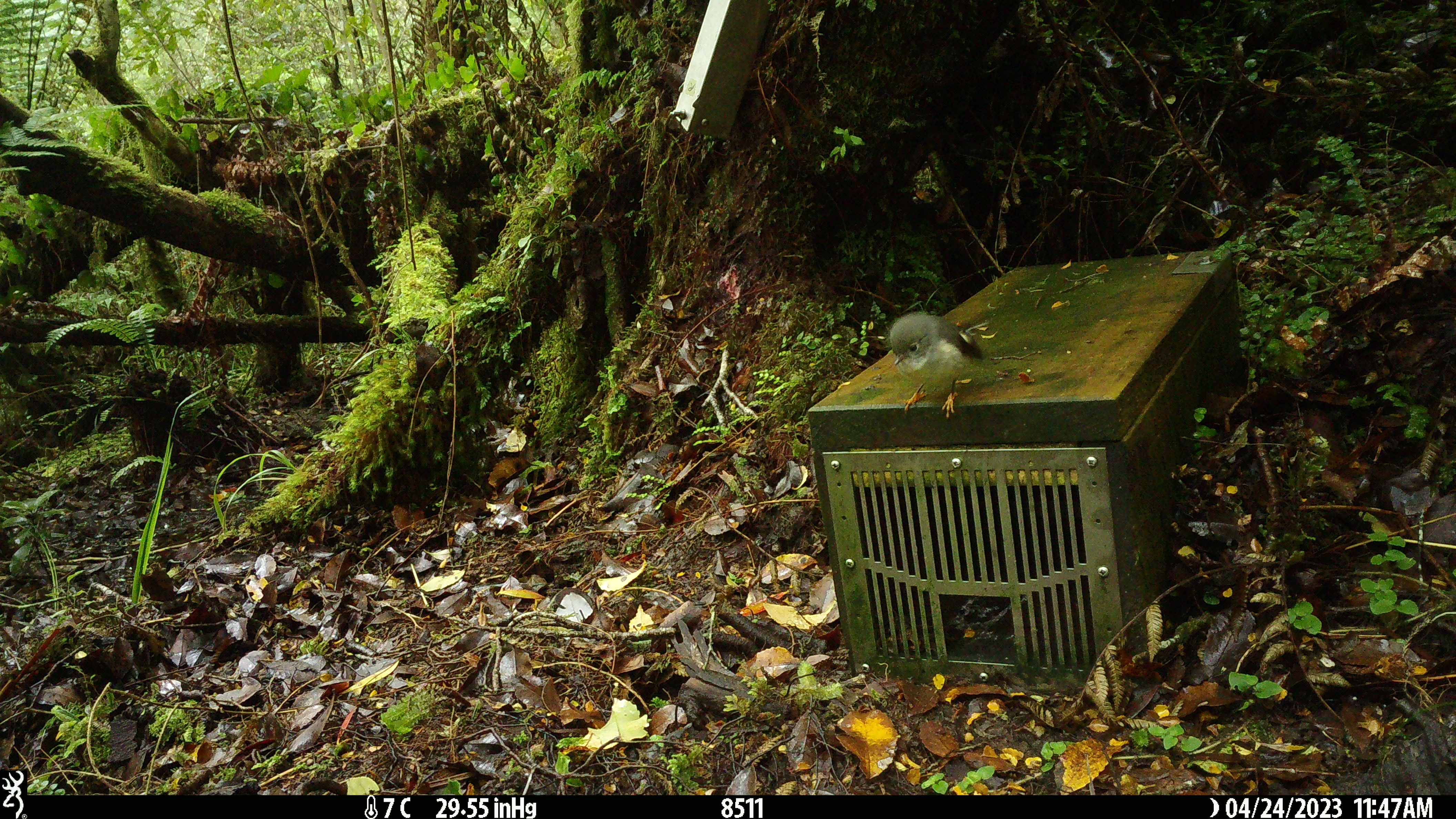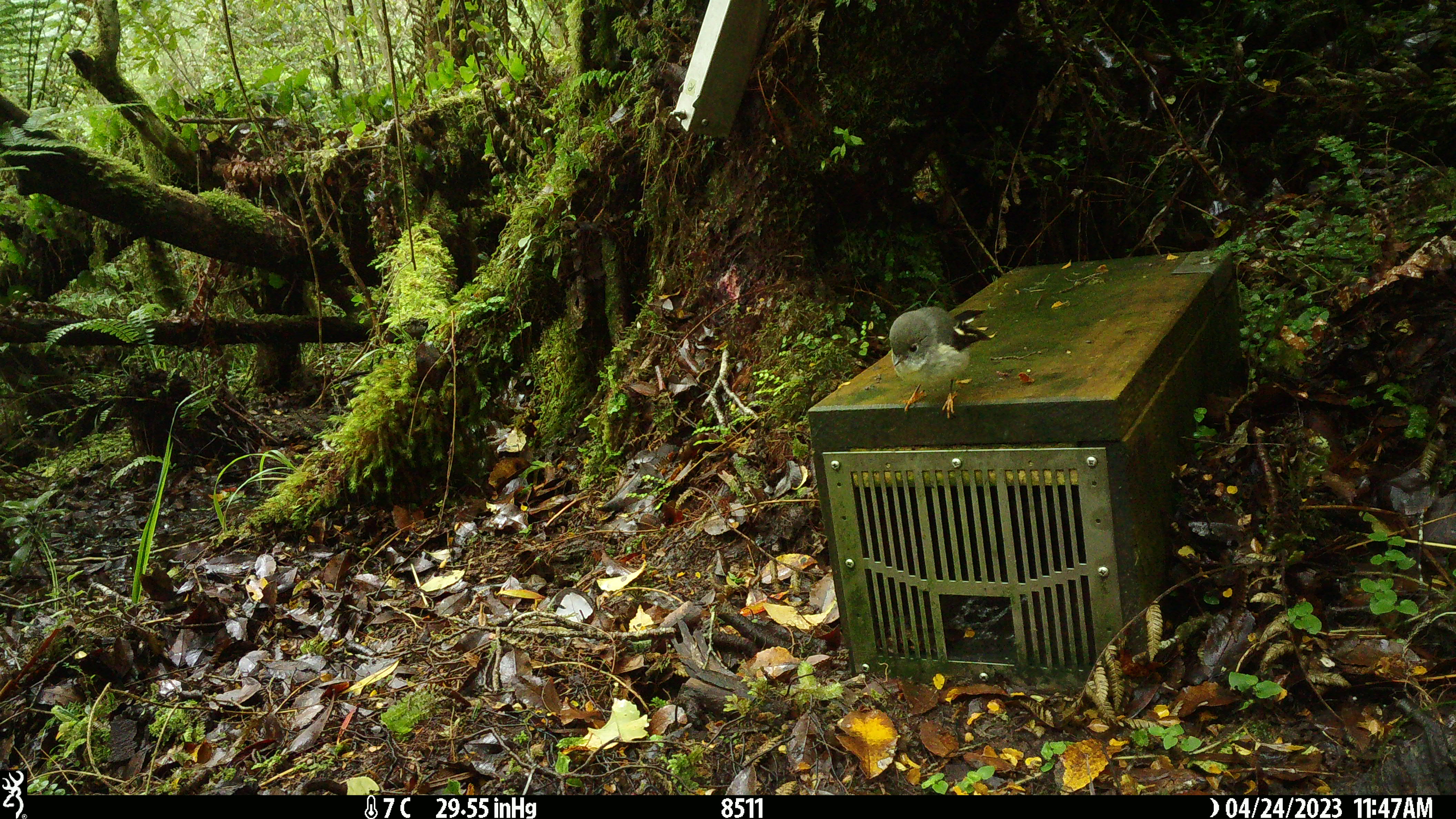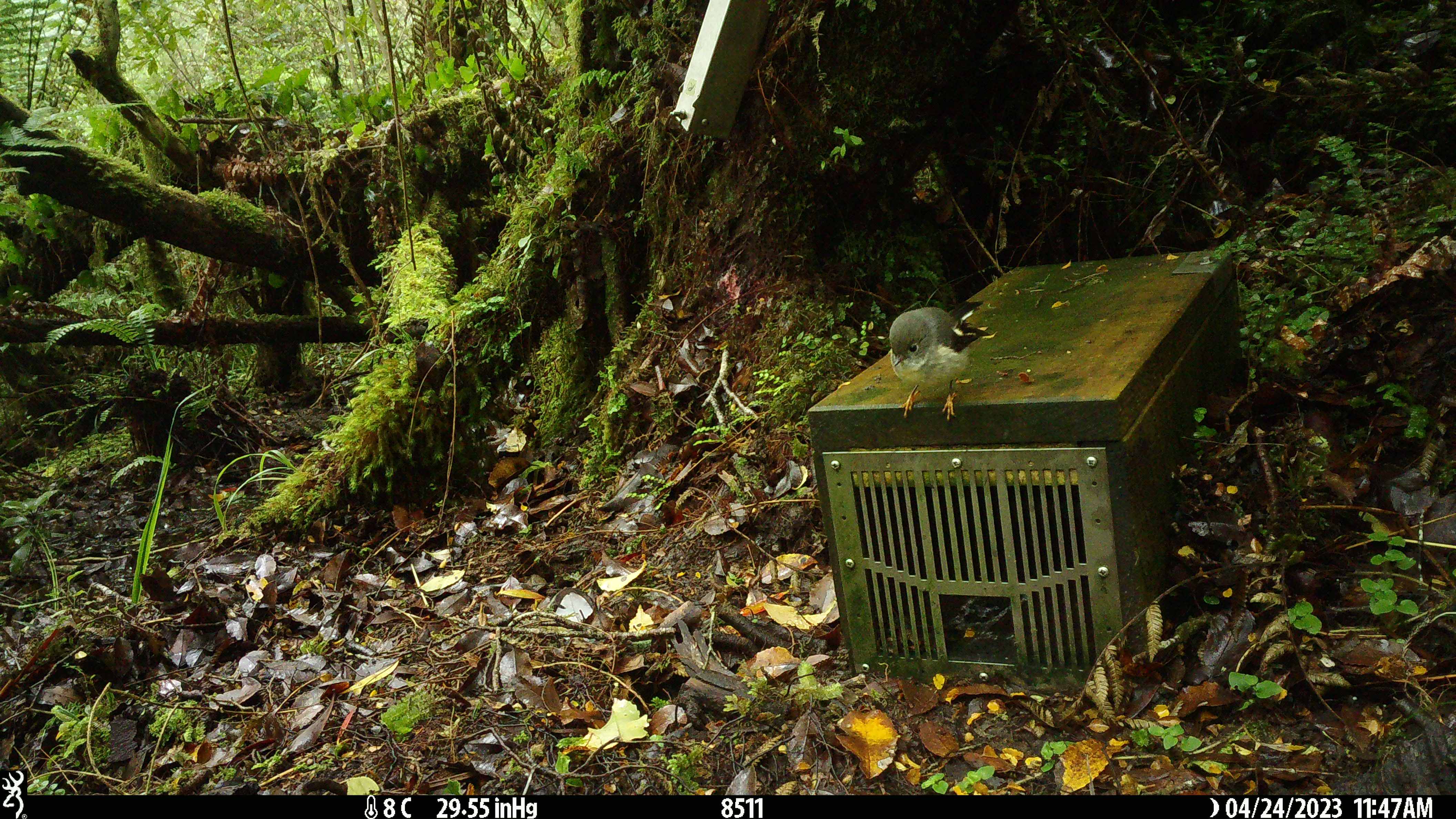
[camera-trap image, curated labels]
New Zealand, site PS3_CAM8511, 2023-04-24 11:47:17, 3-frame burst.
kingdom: Animalia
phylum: Chordata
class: Aves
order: Passeriformes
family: Petroicidae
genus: Petroica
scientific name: Petroica macrocephala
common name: tomtit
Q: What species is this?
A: Tomtit (Petroica macrocephala).